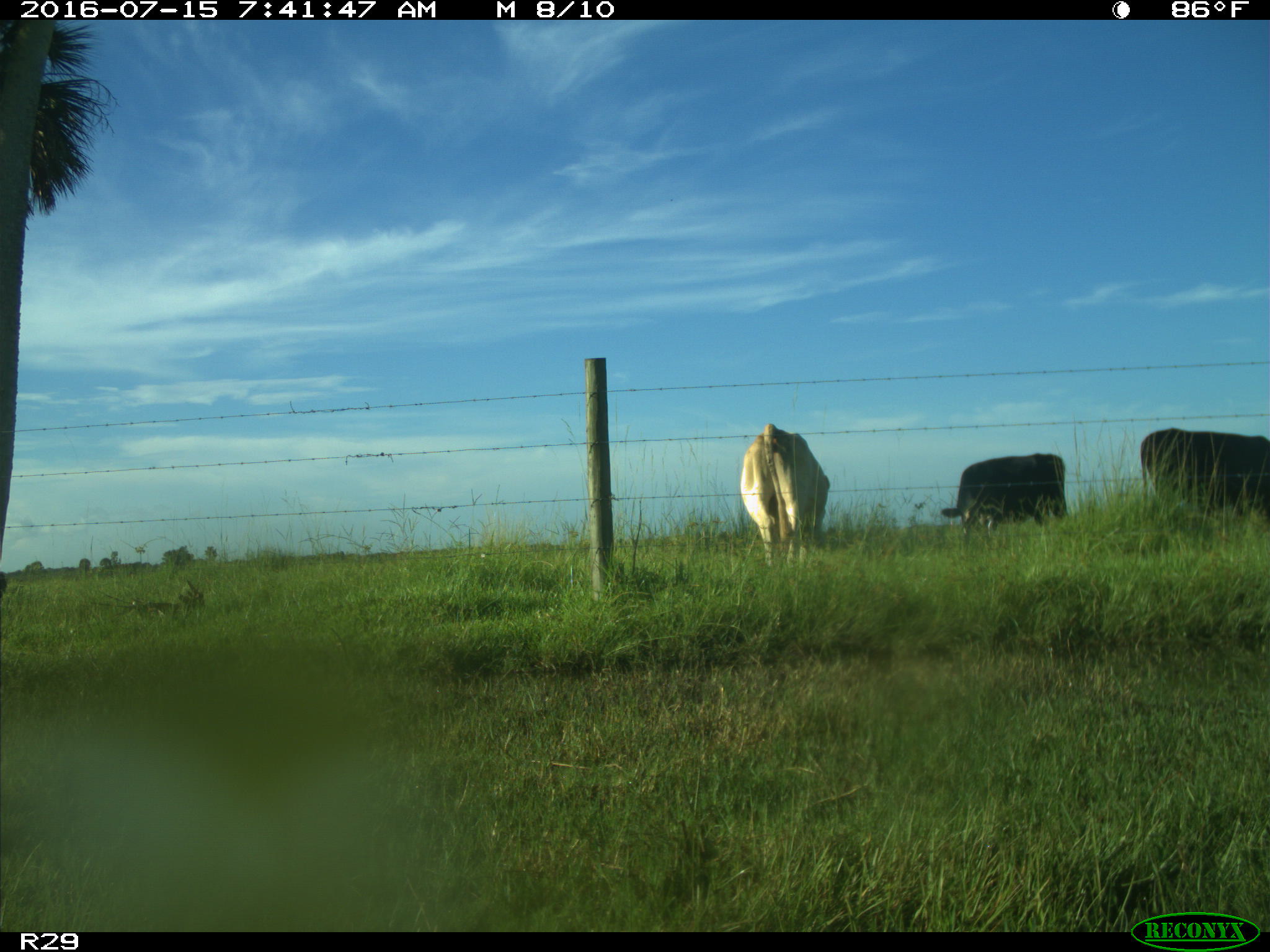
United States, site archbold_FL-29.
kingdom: Animalia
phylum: Chordata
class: Mammalia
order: Artiodactyla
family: Bovidae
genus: Bos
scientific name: Bos taurus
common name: domestic cow